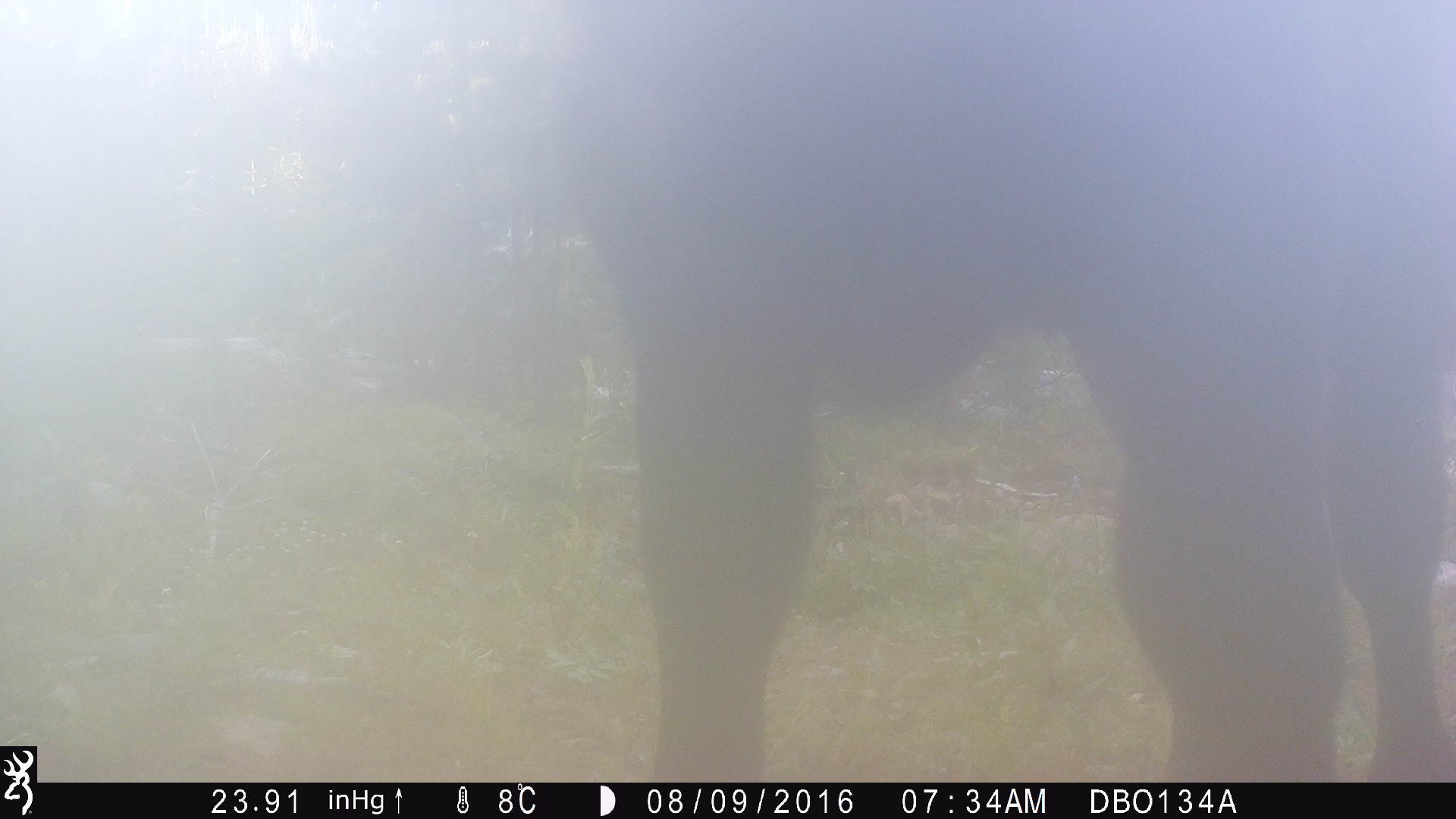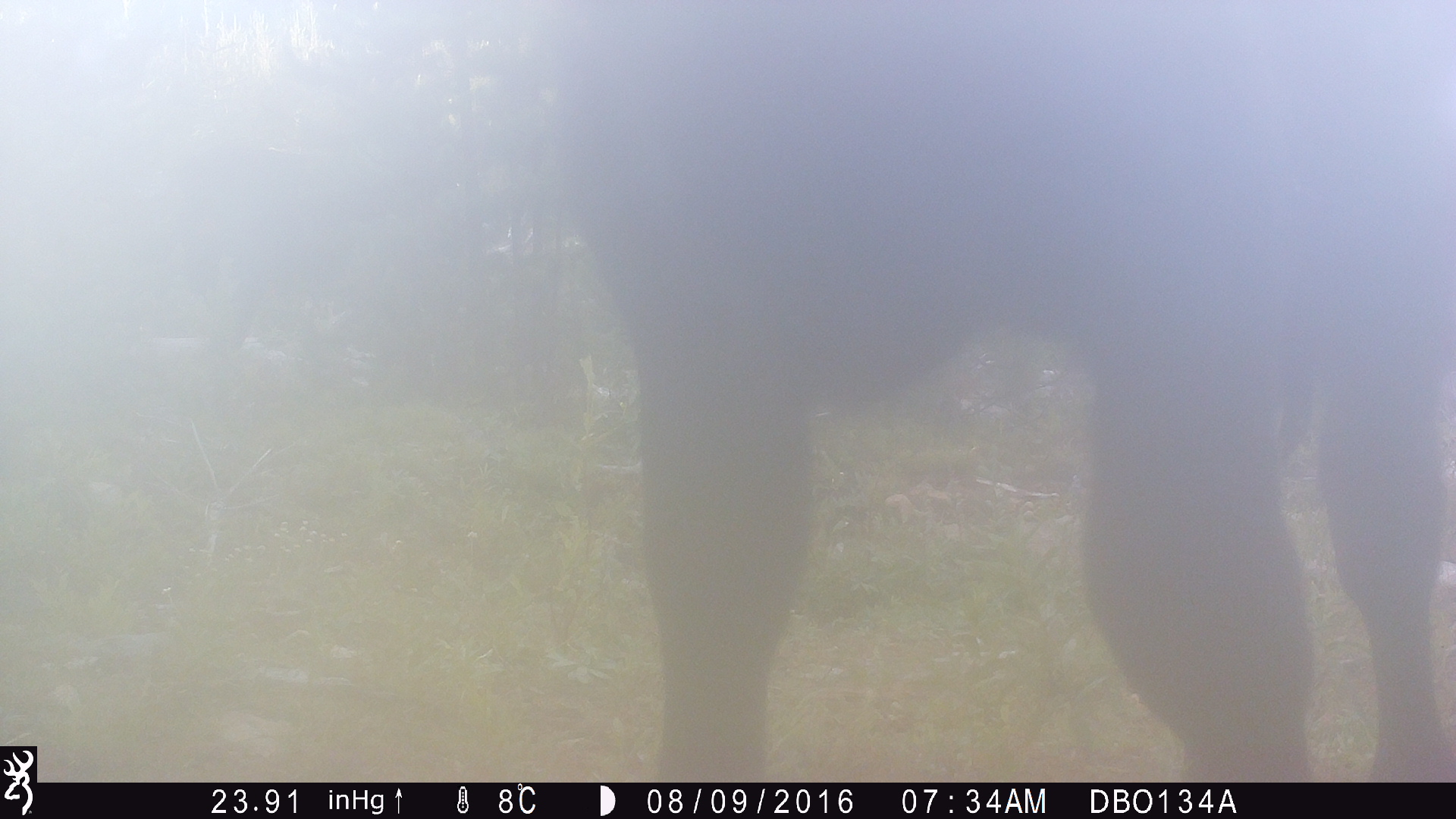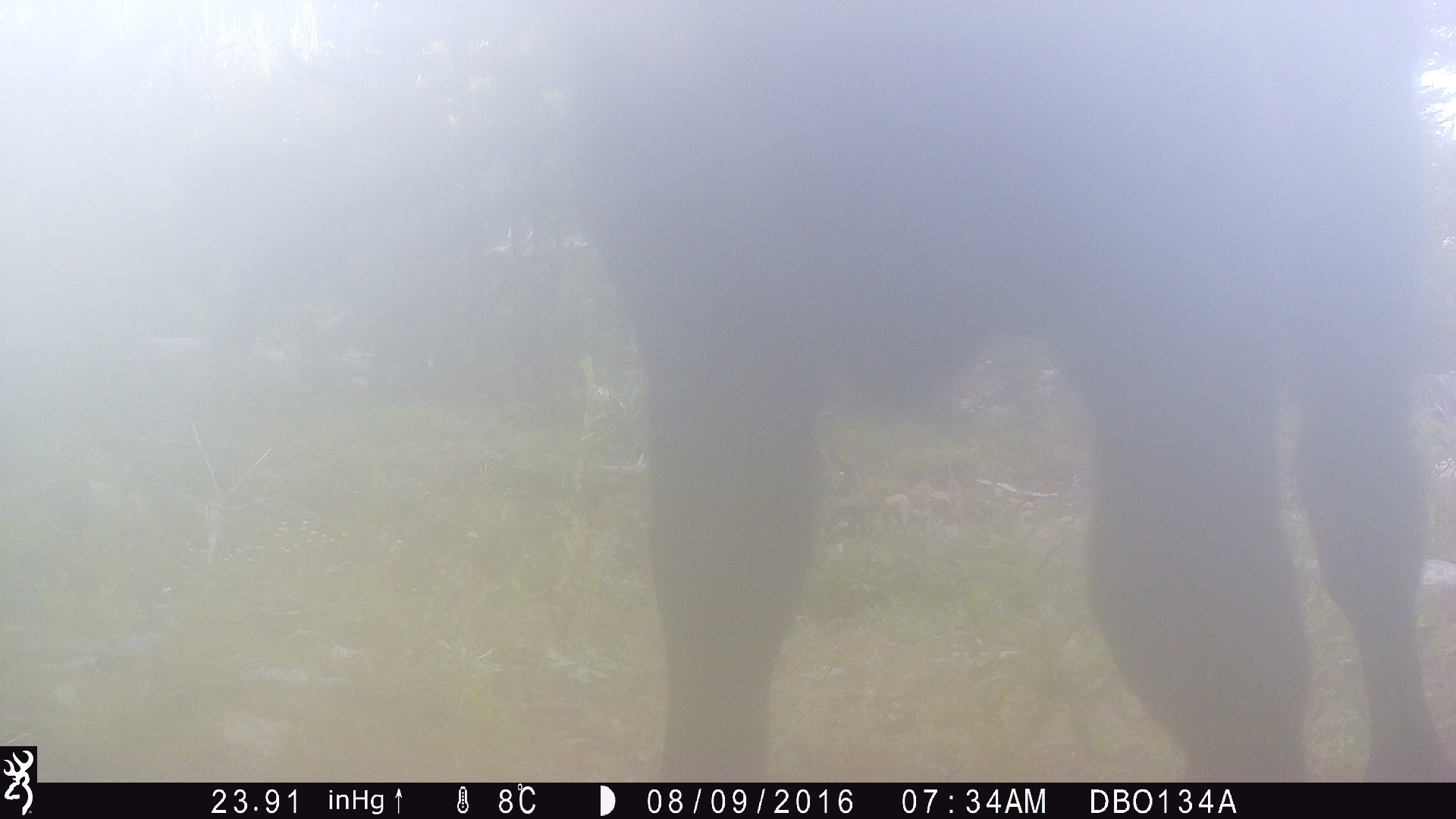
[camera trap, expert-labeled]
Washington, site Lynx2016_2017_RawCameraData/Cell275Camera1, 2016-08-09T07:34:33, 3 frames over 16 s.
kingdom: Animalia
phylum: Chordata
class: Mammalia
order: Artiodactyla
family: Bovidae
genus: Bos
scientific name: Bos taurus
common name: domestic cattle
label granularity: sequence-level